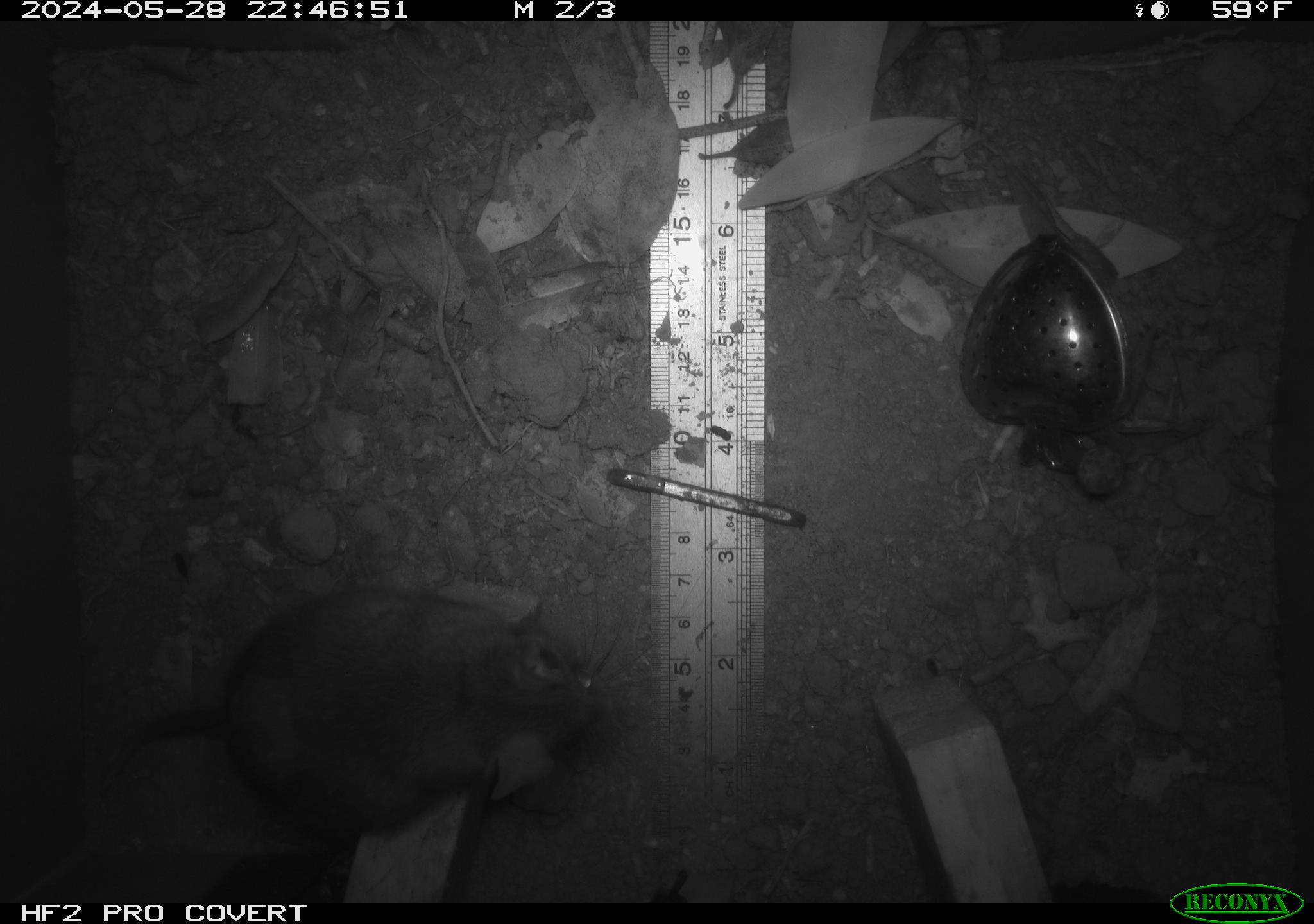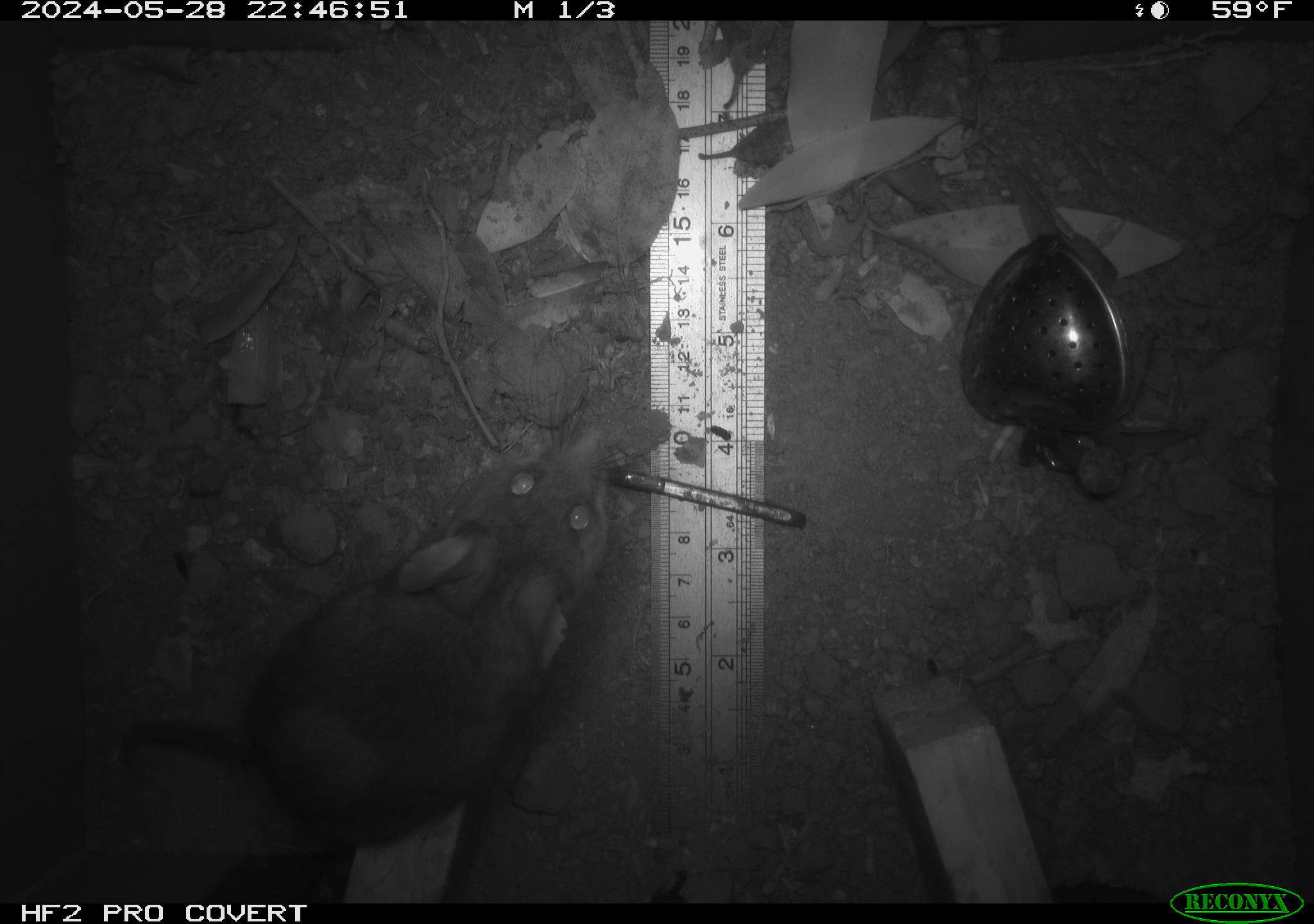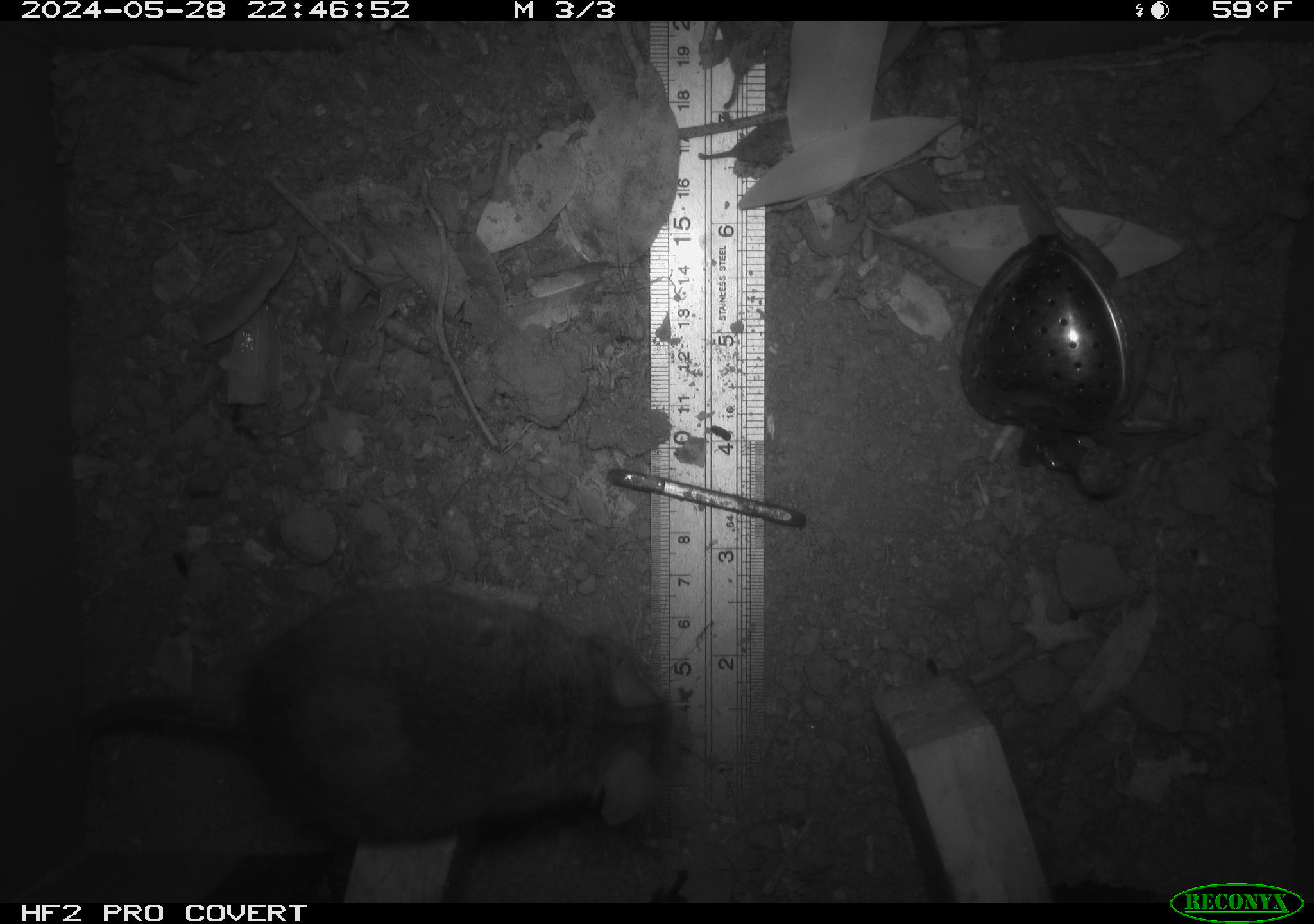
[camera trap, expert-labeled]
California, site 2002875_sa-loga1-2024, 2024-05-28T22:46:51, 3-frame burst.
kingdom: Animalia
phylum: Chordata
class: Mammalia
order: Rodentia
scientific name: Rodentia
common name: rodent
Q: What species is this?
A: Rodent (Rodentia).